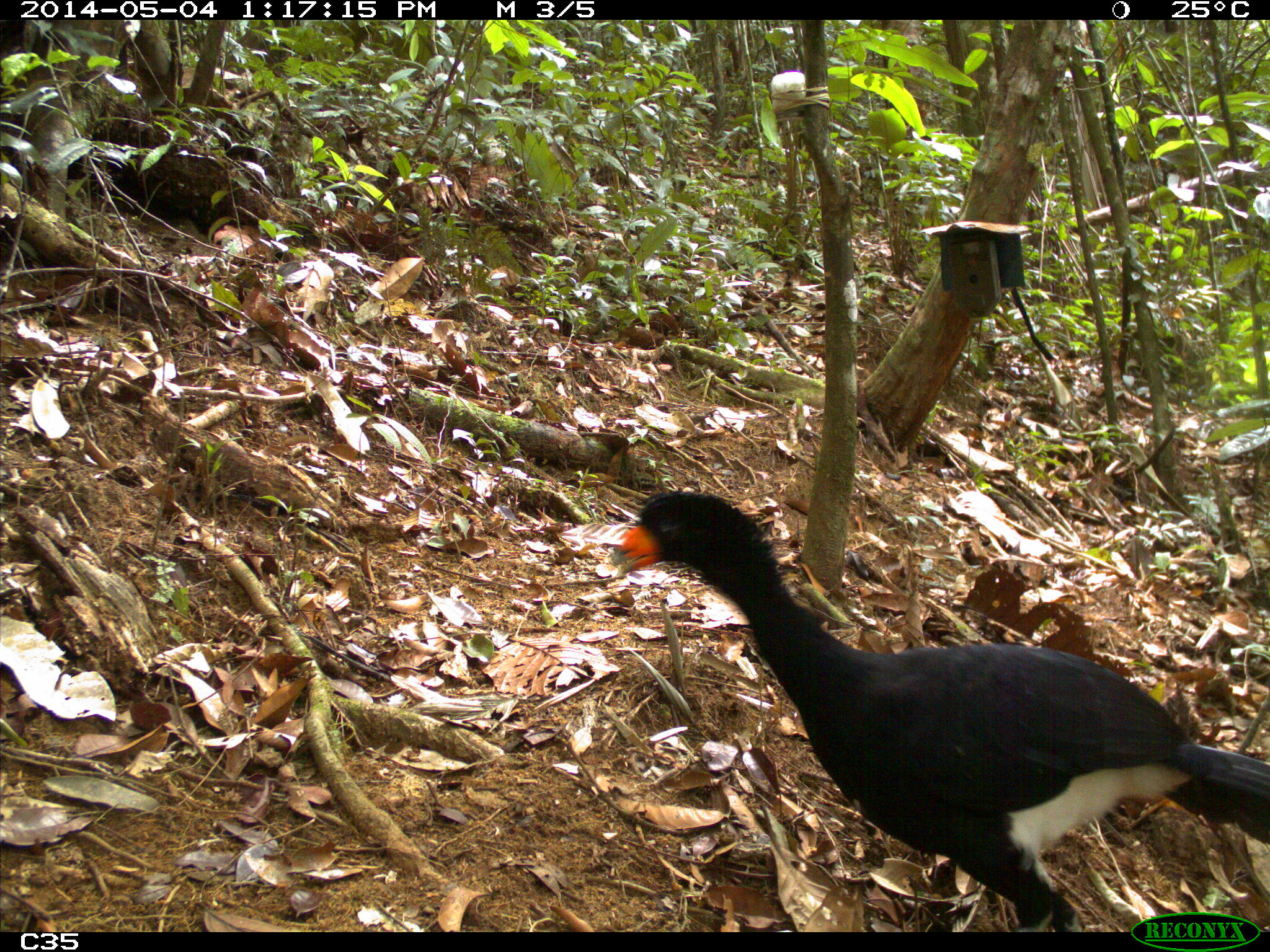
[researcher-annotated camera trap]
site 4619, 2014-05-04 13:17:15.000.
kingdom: Animalia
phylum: Chordata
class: Aves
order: Galliformes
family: Cracidae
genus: Crax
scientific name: Crax alector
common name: black curassow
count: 2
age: adult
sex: female